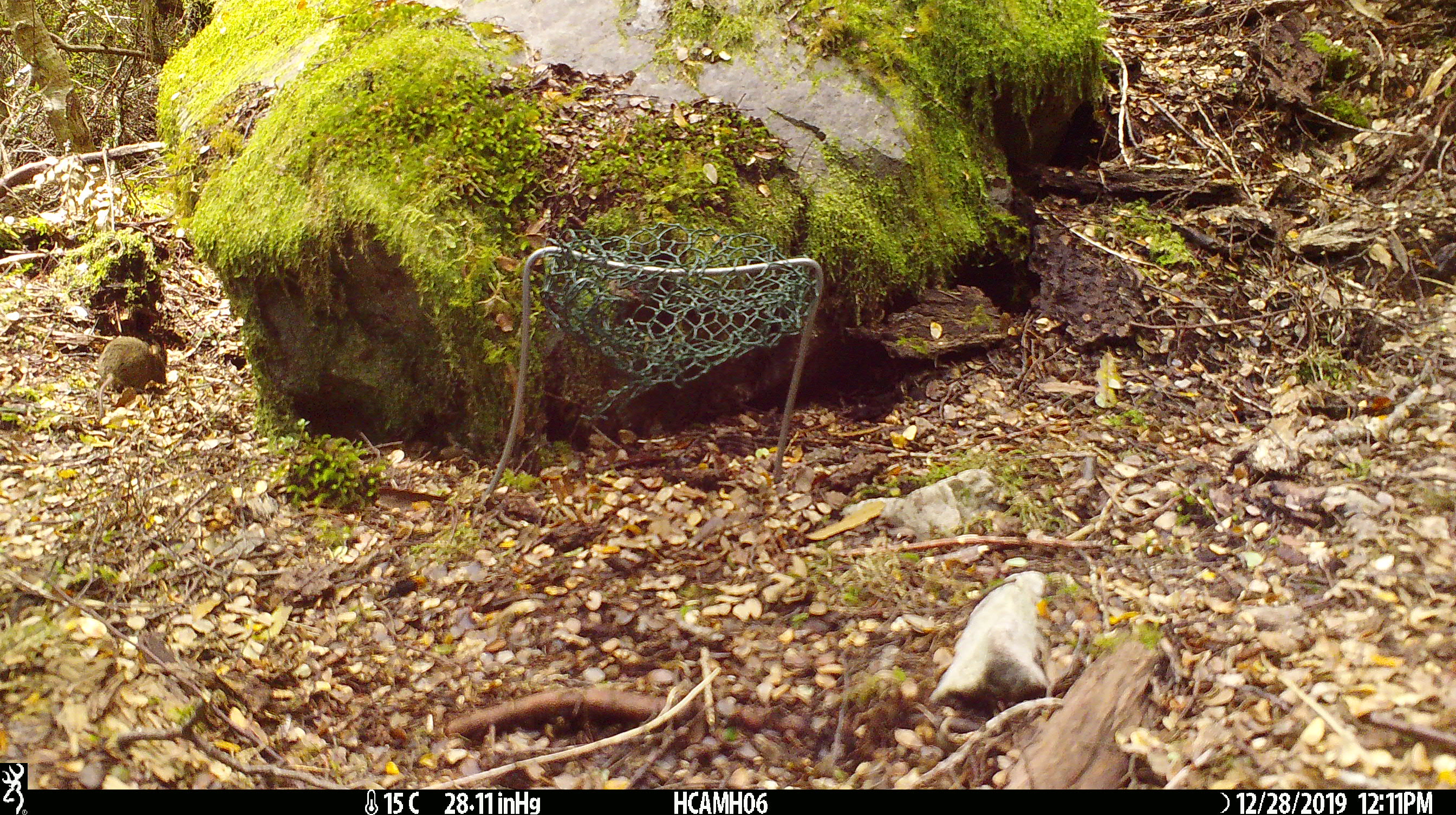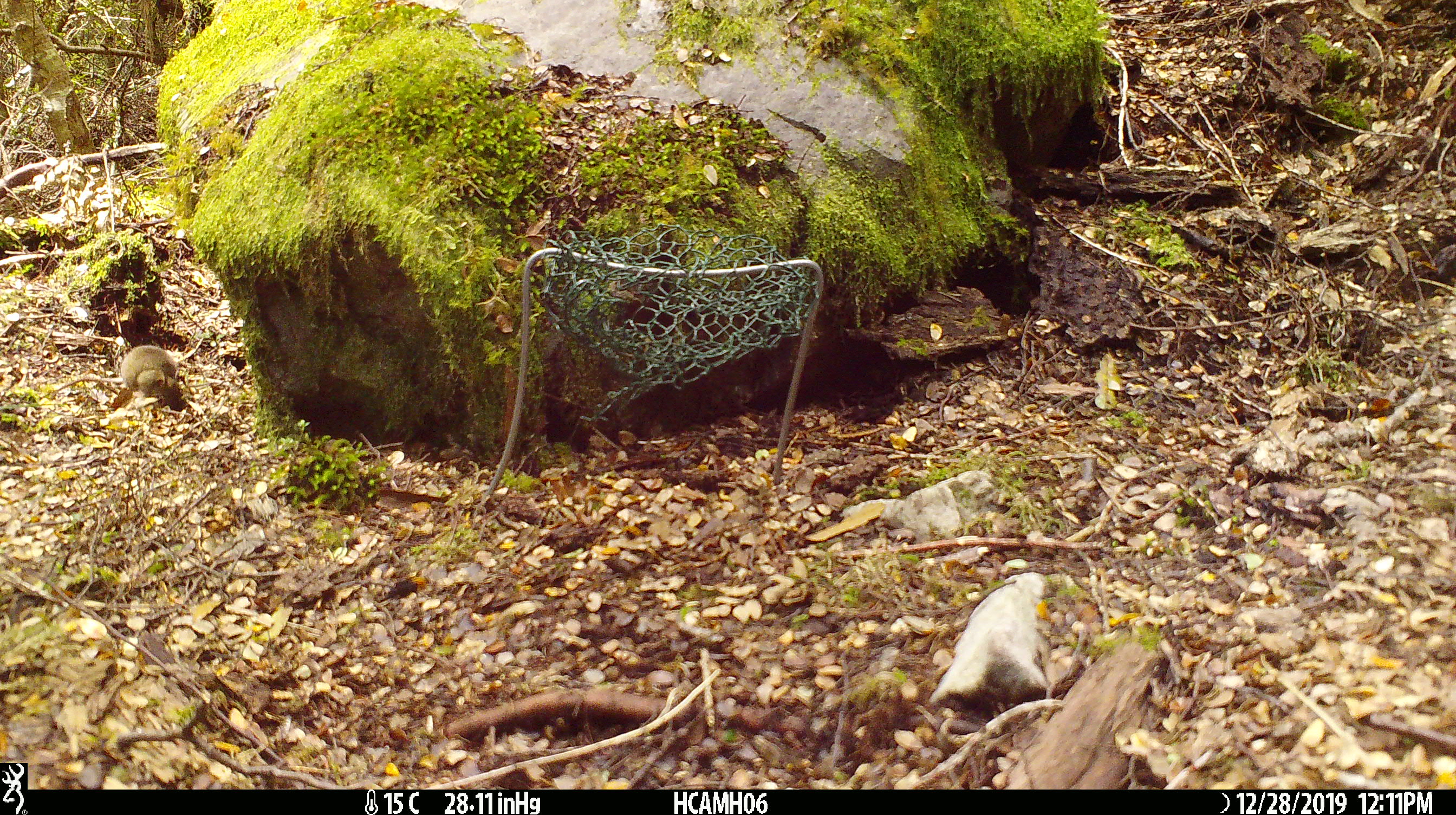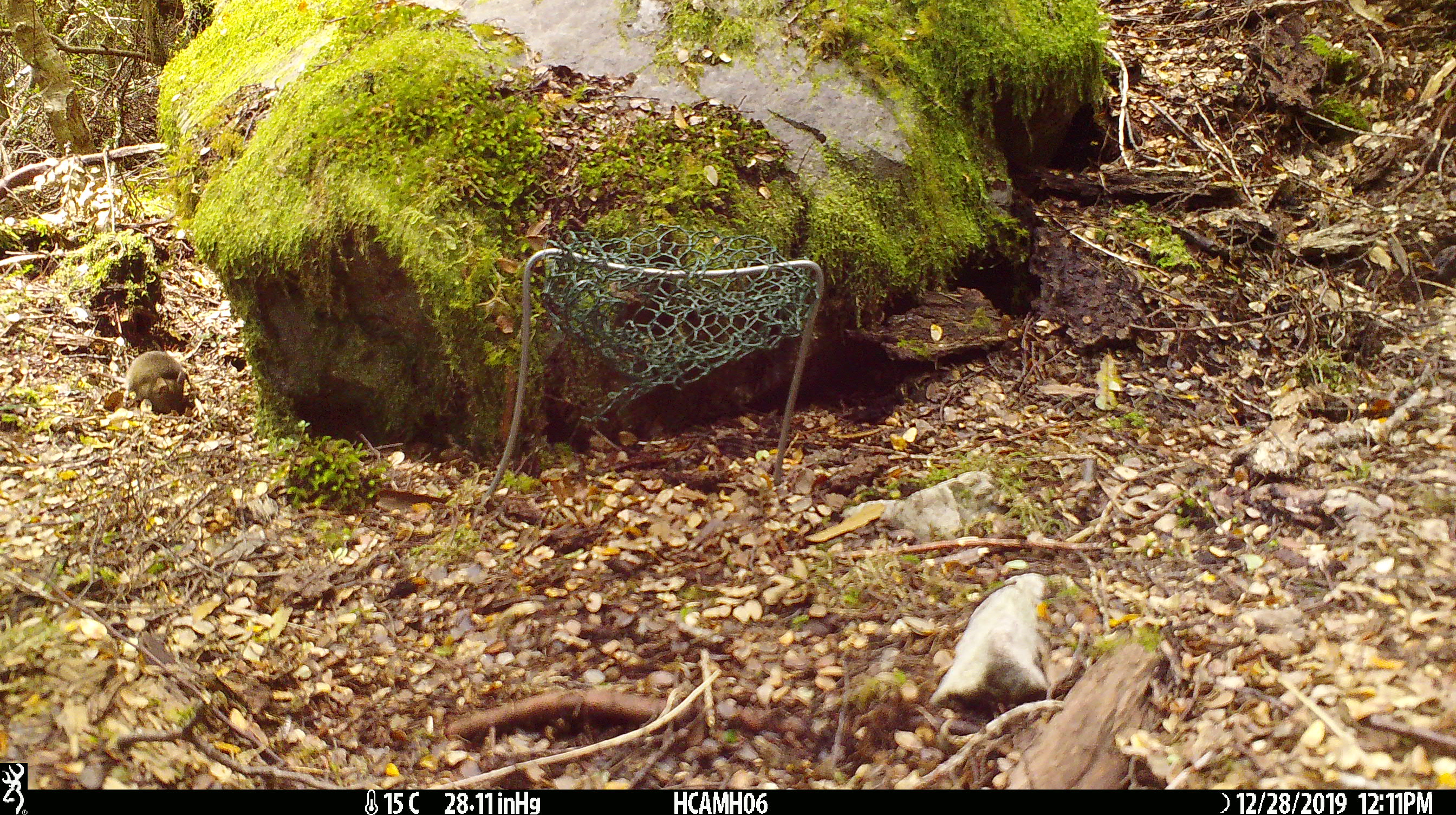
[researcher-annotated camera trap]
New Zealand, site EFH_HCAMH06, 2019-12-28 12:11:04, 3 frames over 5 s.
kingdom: Animalia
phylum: Chordata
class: Mammalia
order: Rodentia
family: Muridae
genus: Mus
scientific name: Mus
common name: mouse